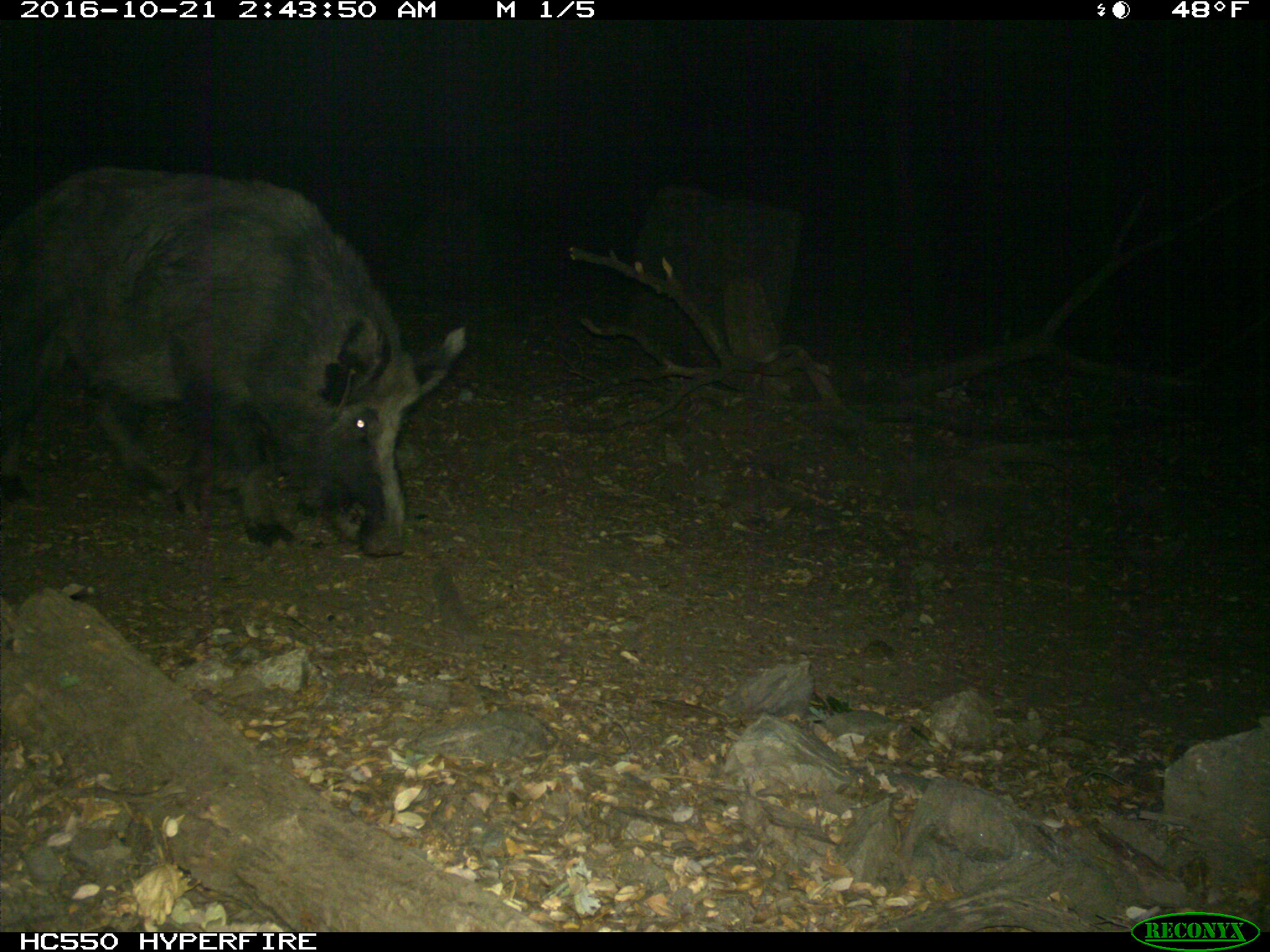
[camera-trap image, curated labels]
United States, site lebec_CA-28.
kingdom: Animalia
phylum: Chordata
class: Mammalia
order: Artiodactyla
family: Suidae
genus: Sus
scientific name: Sus scrofa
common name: wild boar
Sus scrofa (wild boar).